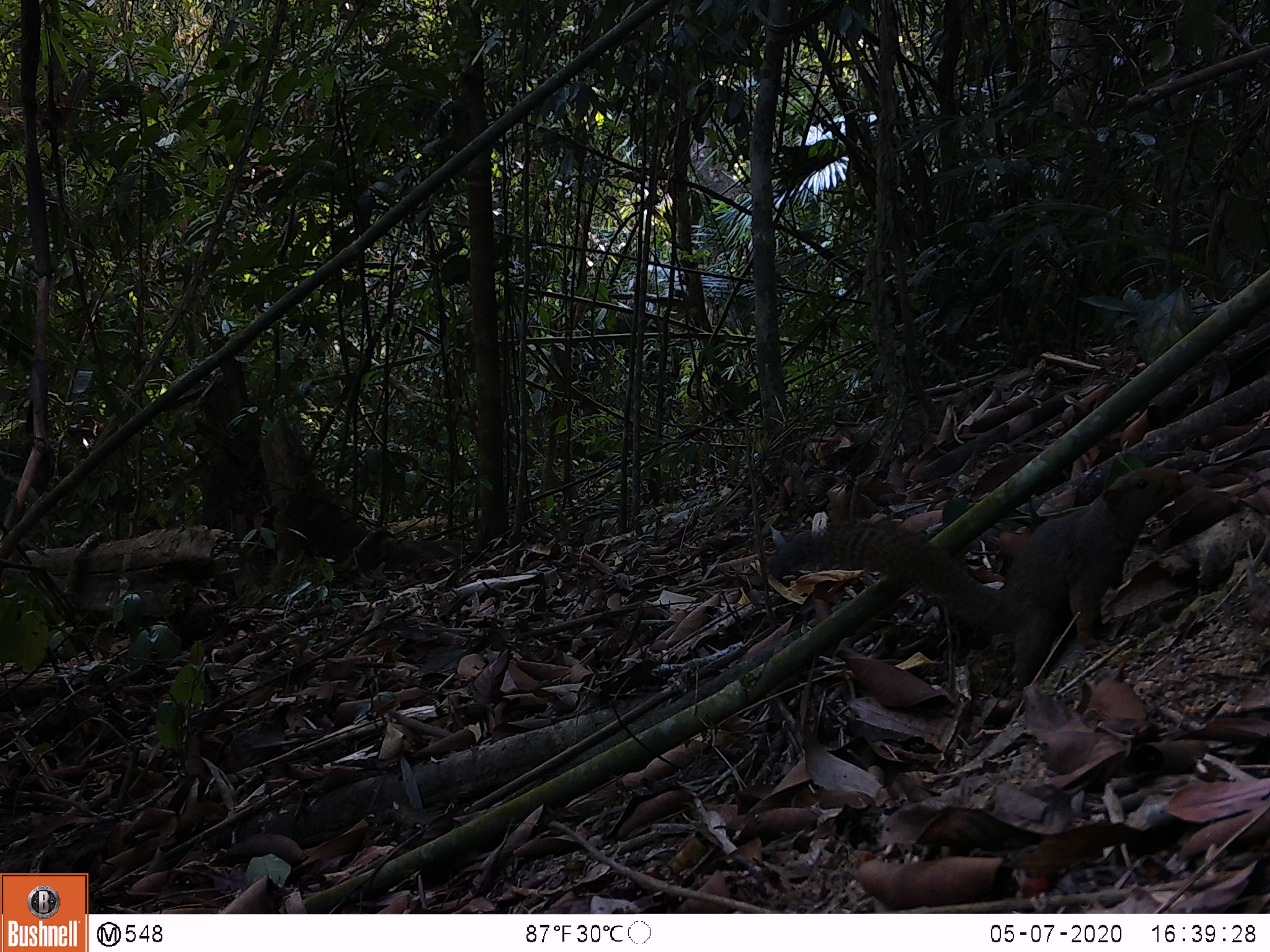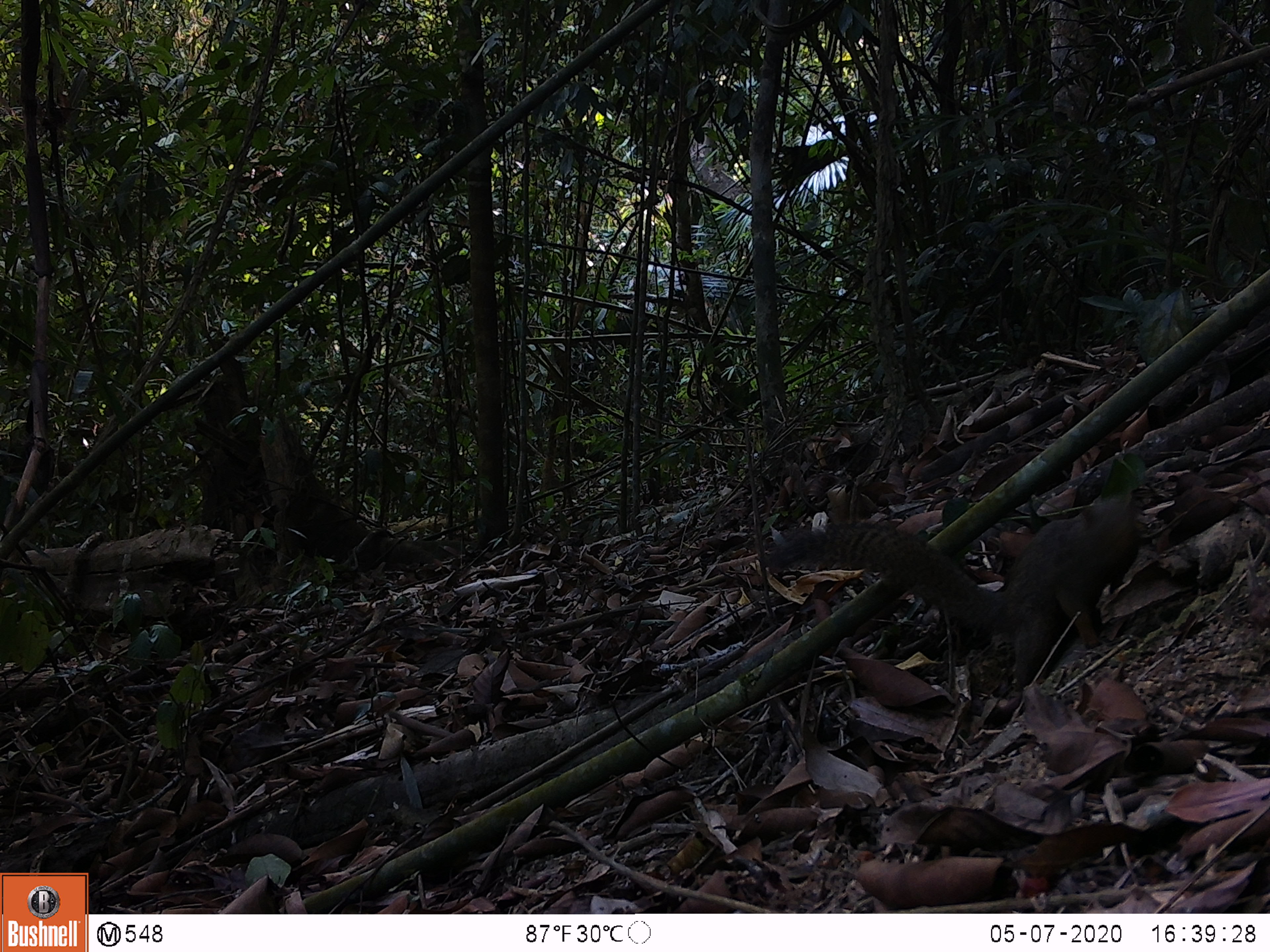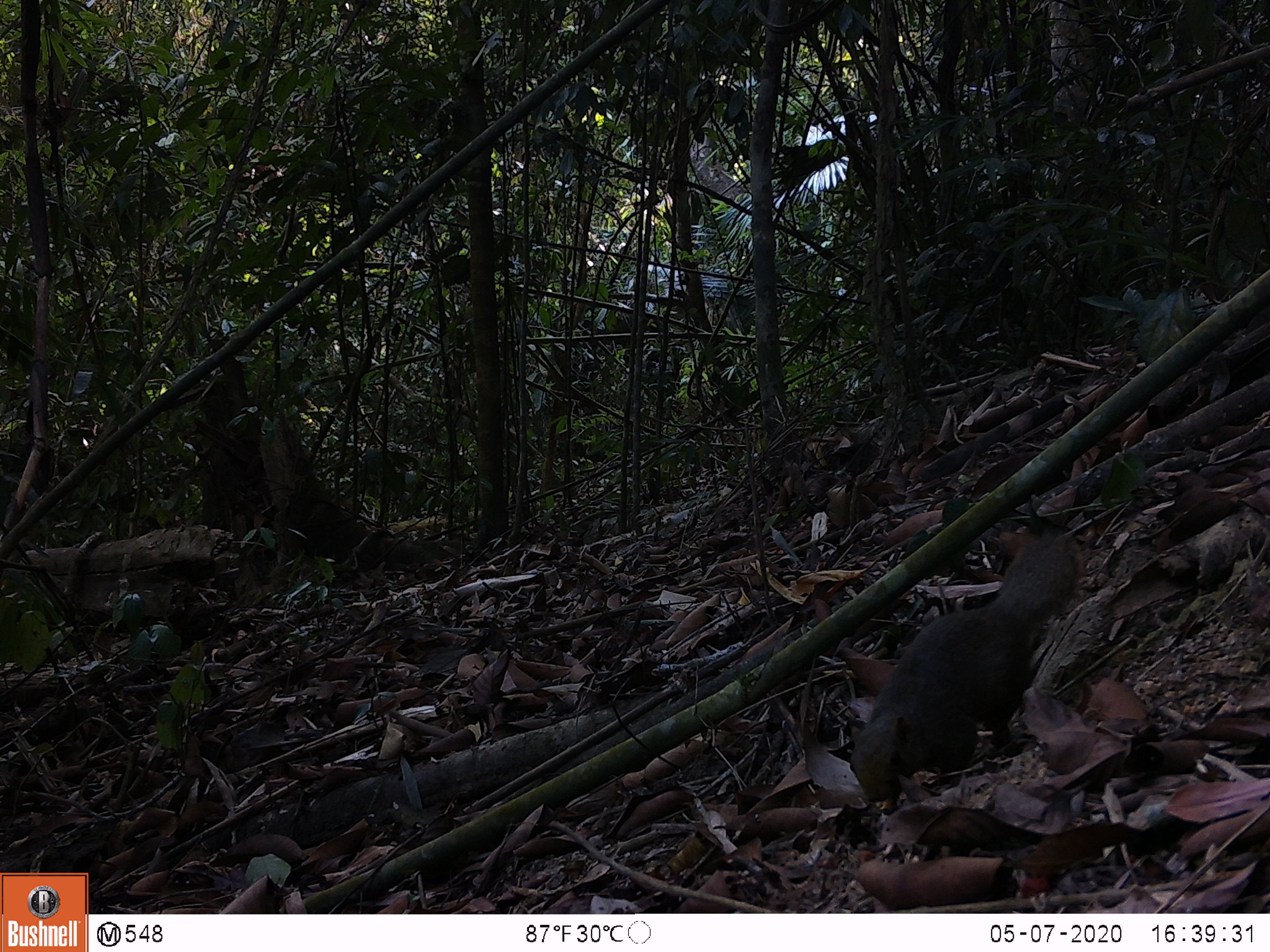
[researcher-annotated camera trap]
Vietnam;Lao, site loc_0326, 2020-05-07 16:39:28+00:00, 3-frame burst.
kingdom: Animalia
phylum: Chordata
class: Mammalia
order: Rodentia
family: Sciuridae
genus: Callosciurus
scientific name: Callosciurus erythraeus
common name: pallas's squirrel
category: pallass squirrel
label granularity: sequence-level